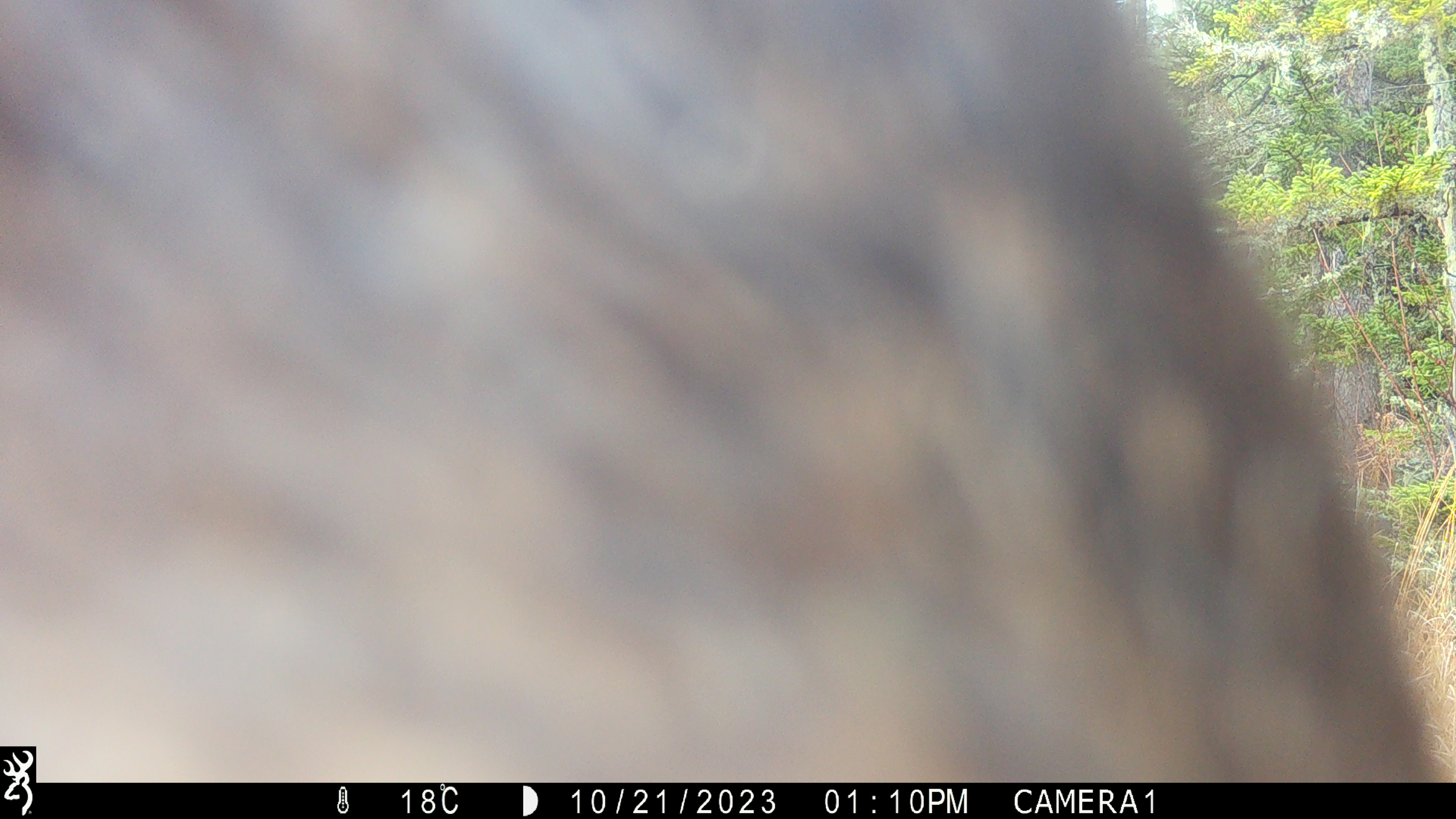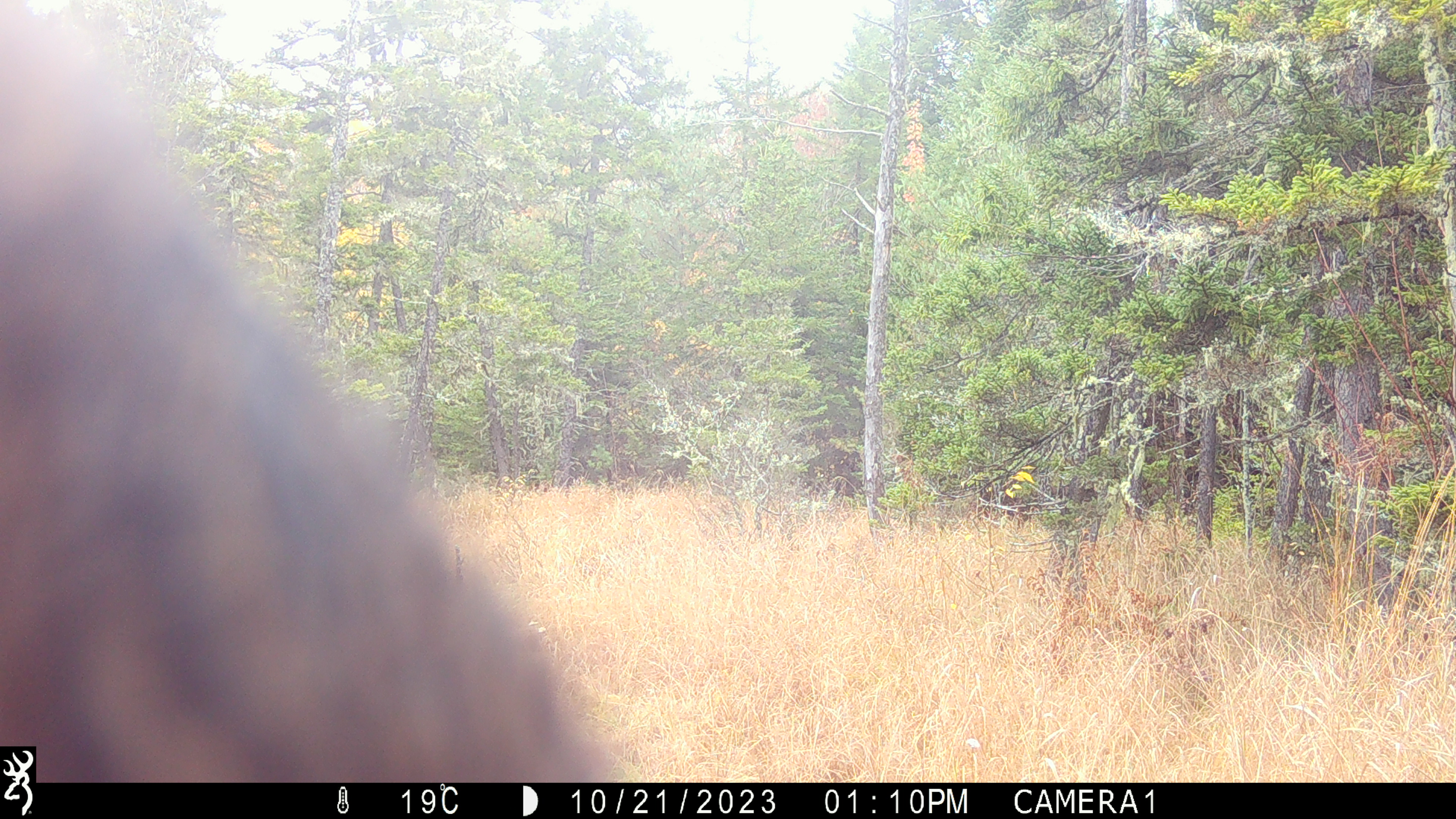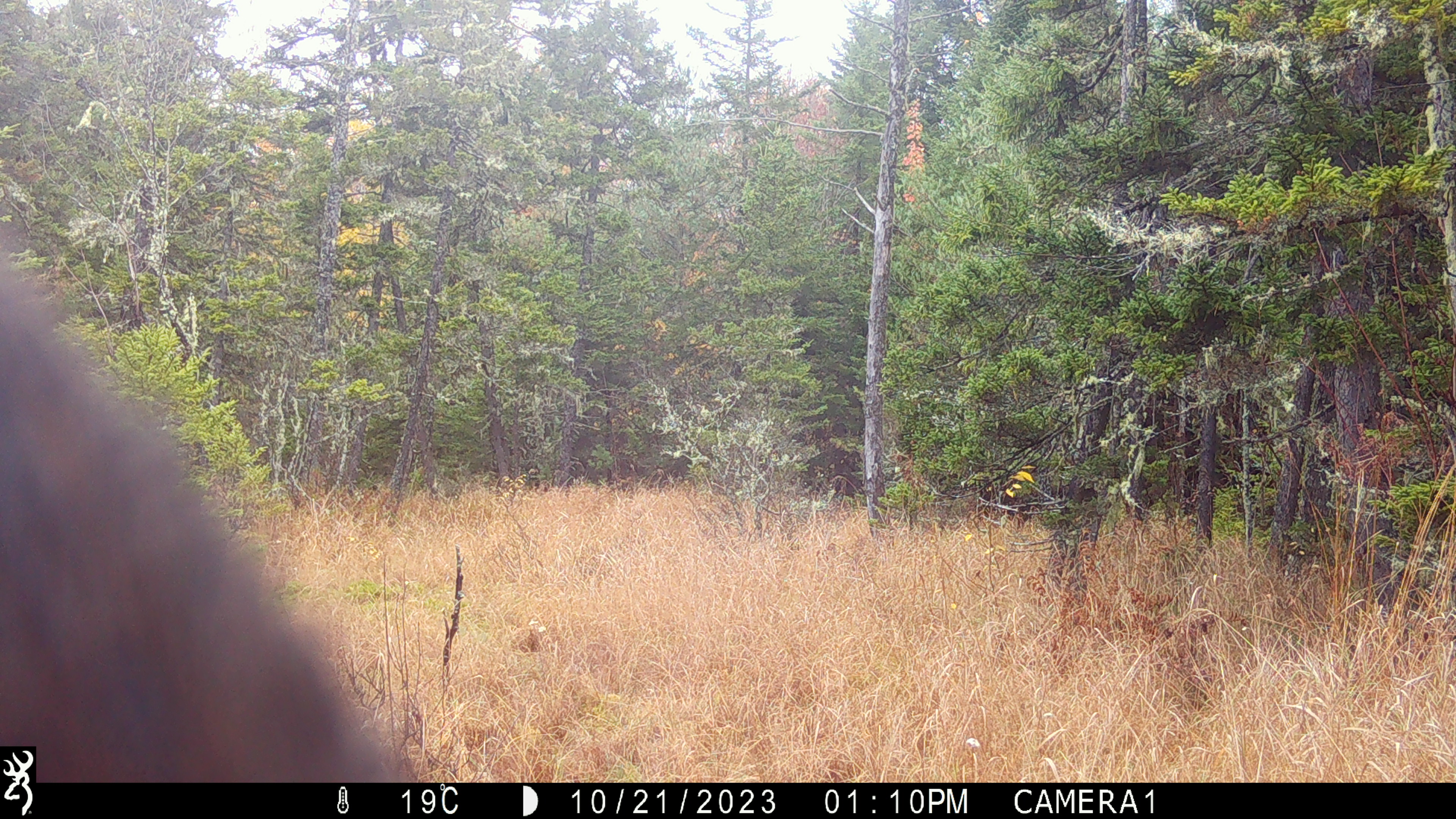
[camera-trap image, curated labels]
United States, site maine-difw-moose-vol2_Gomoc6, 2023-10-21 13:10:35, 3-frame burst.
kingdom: Animalia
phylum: Chordata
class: Mammalia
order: Artiodactyla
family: Cervidae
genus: Alces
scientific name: Alces alces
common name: moose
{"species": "moose (Alces alces)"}